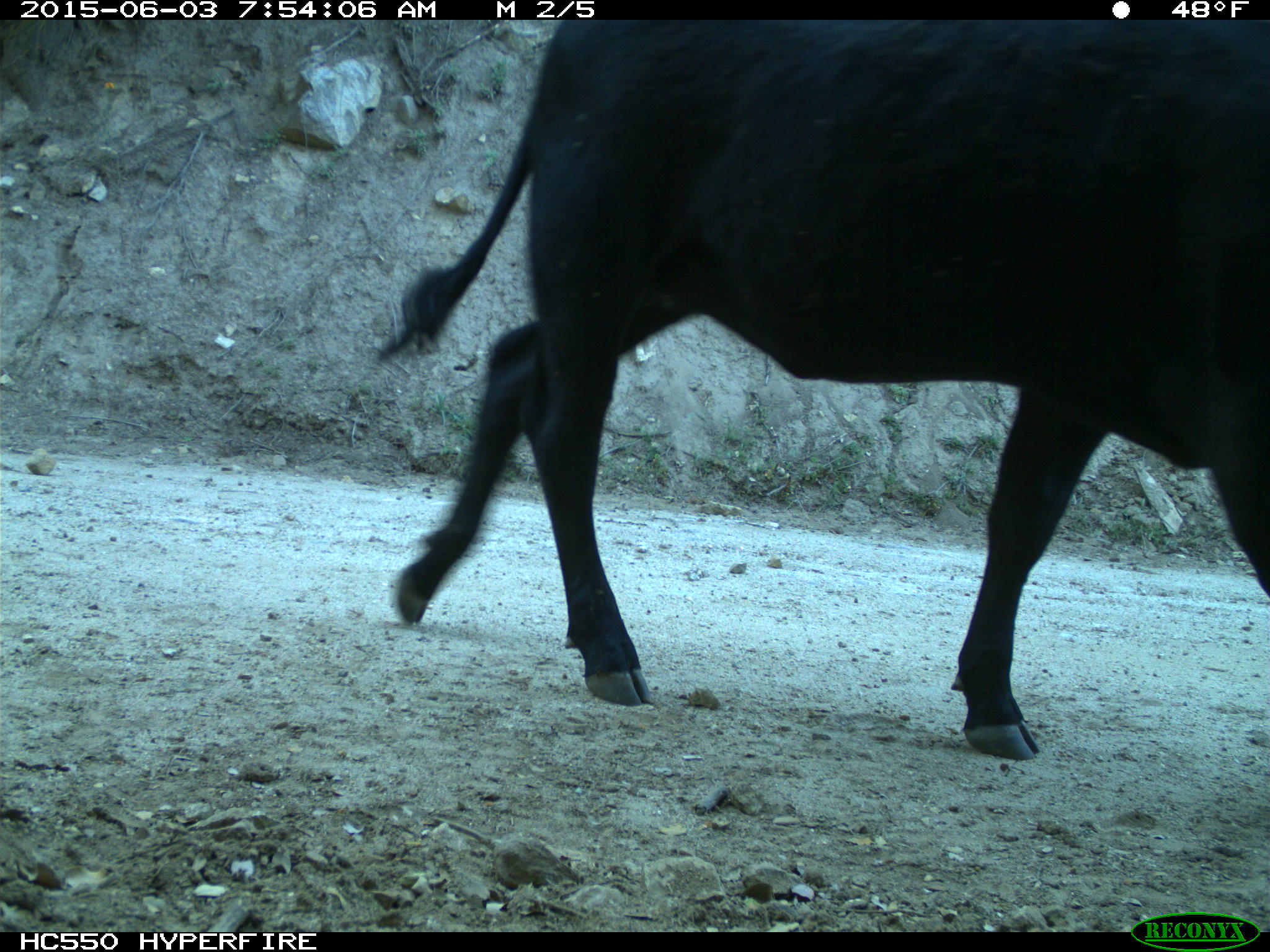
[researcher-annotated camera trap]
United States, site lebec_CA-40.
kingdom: Animalia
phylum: Chordata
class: Mammalia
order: Artiodactyla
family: Bovidae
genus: Bos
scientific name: Bos taurus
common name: domestic cow